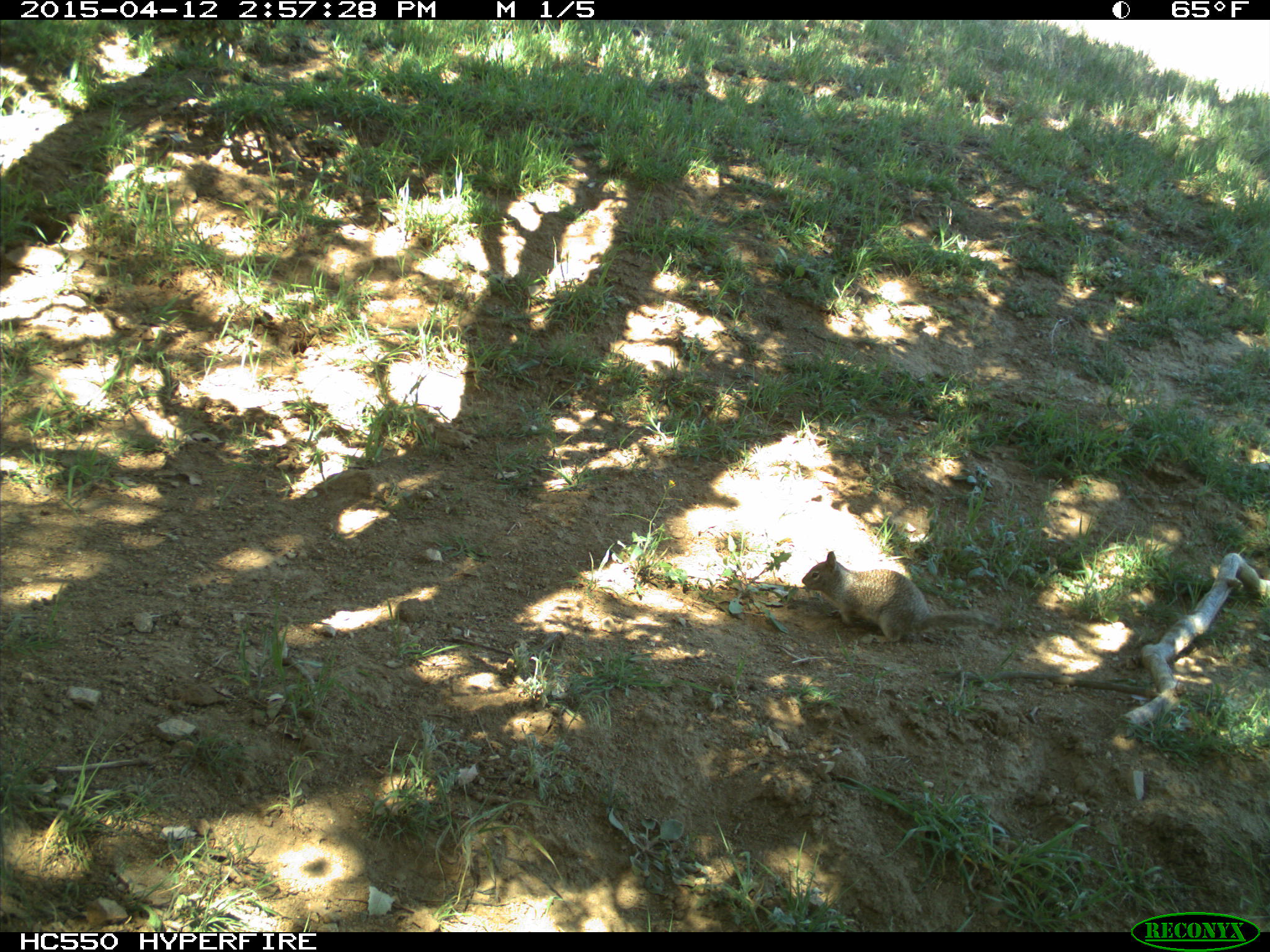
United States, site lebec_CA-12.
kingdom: Animalia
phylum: Chordata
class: Mammalia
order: Rodentia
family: Sciuridae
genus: Otospermophilus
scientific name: Otospermophilus beecheyi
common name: california ground squirrel